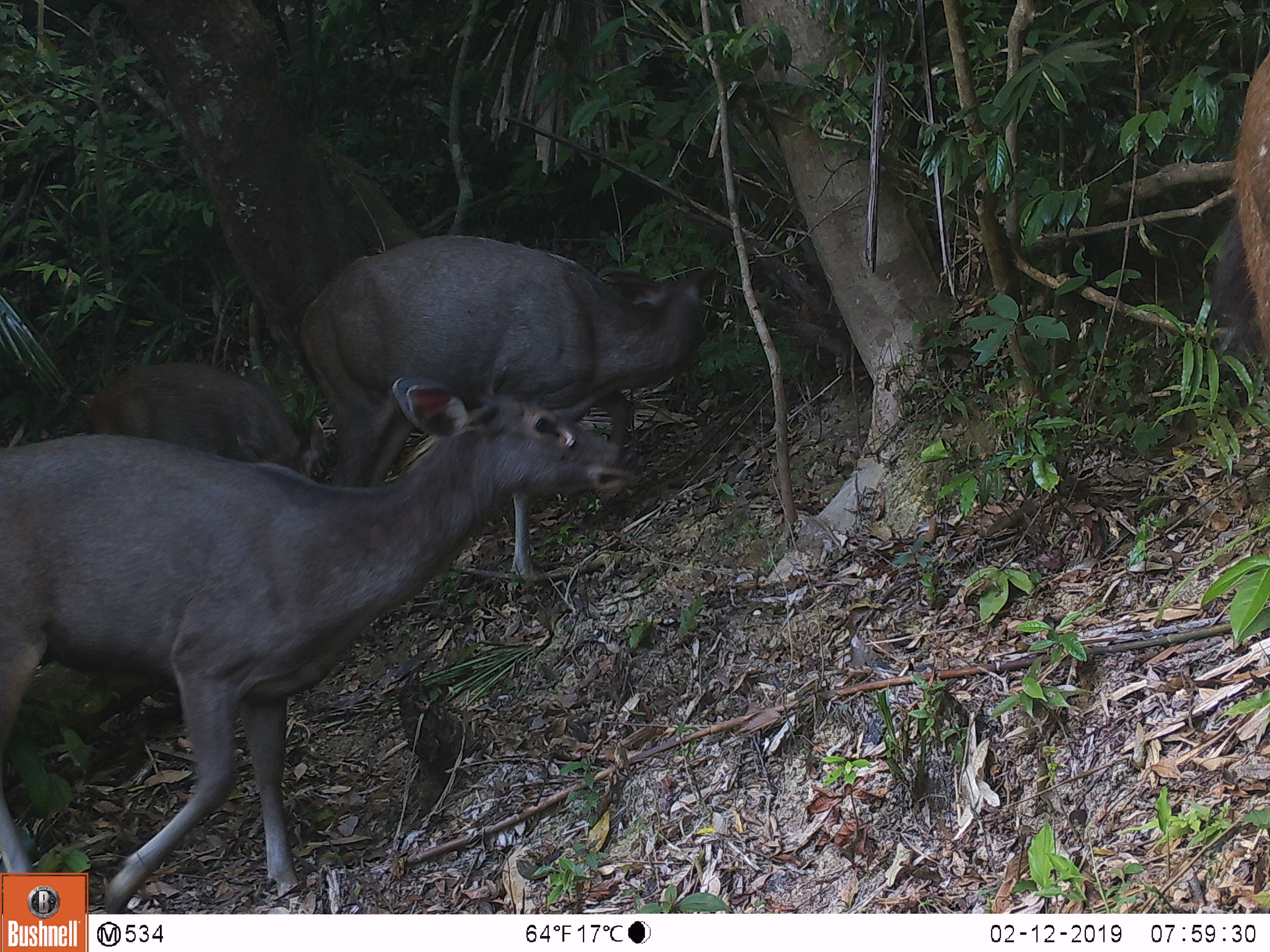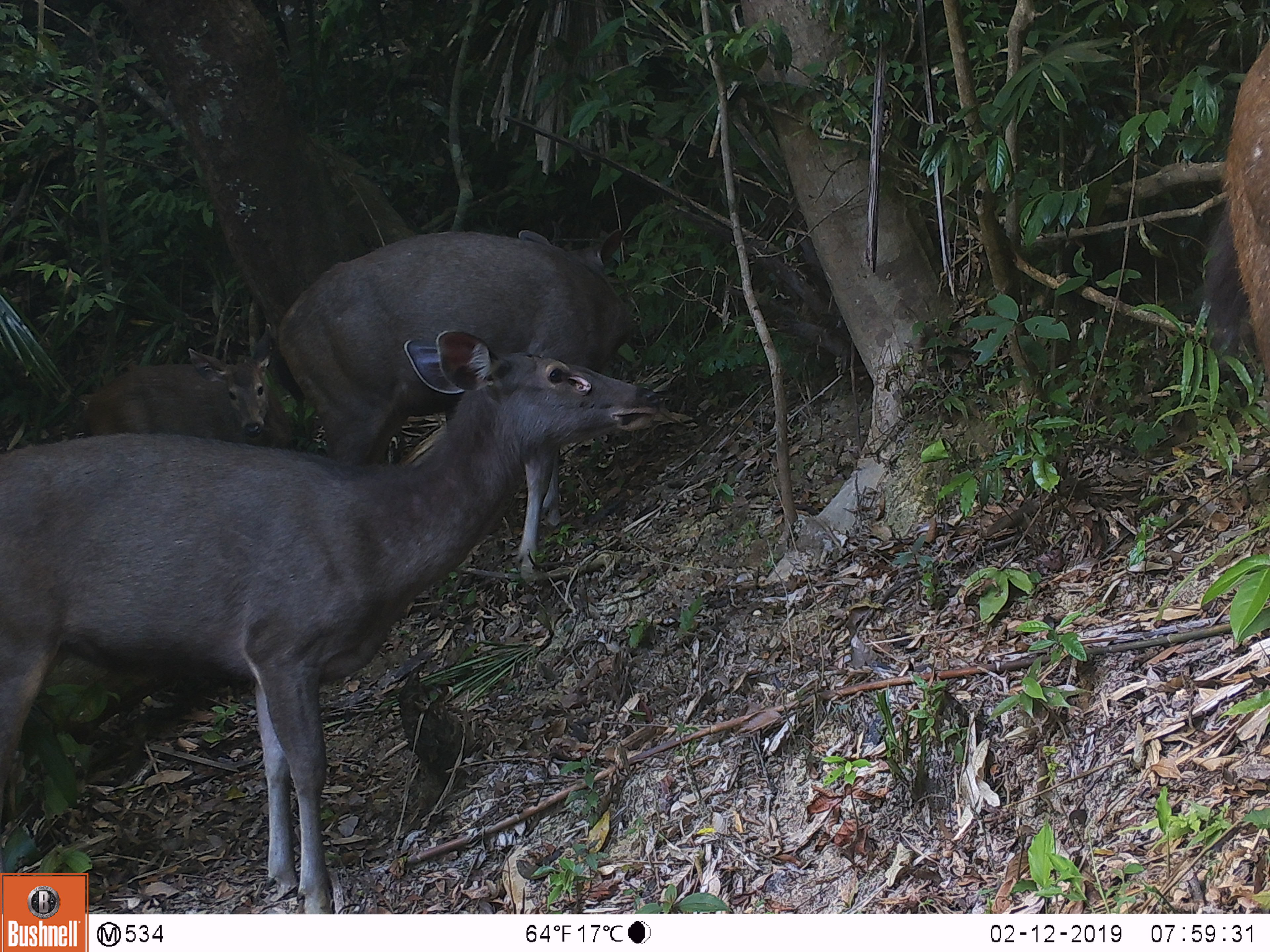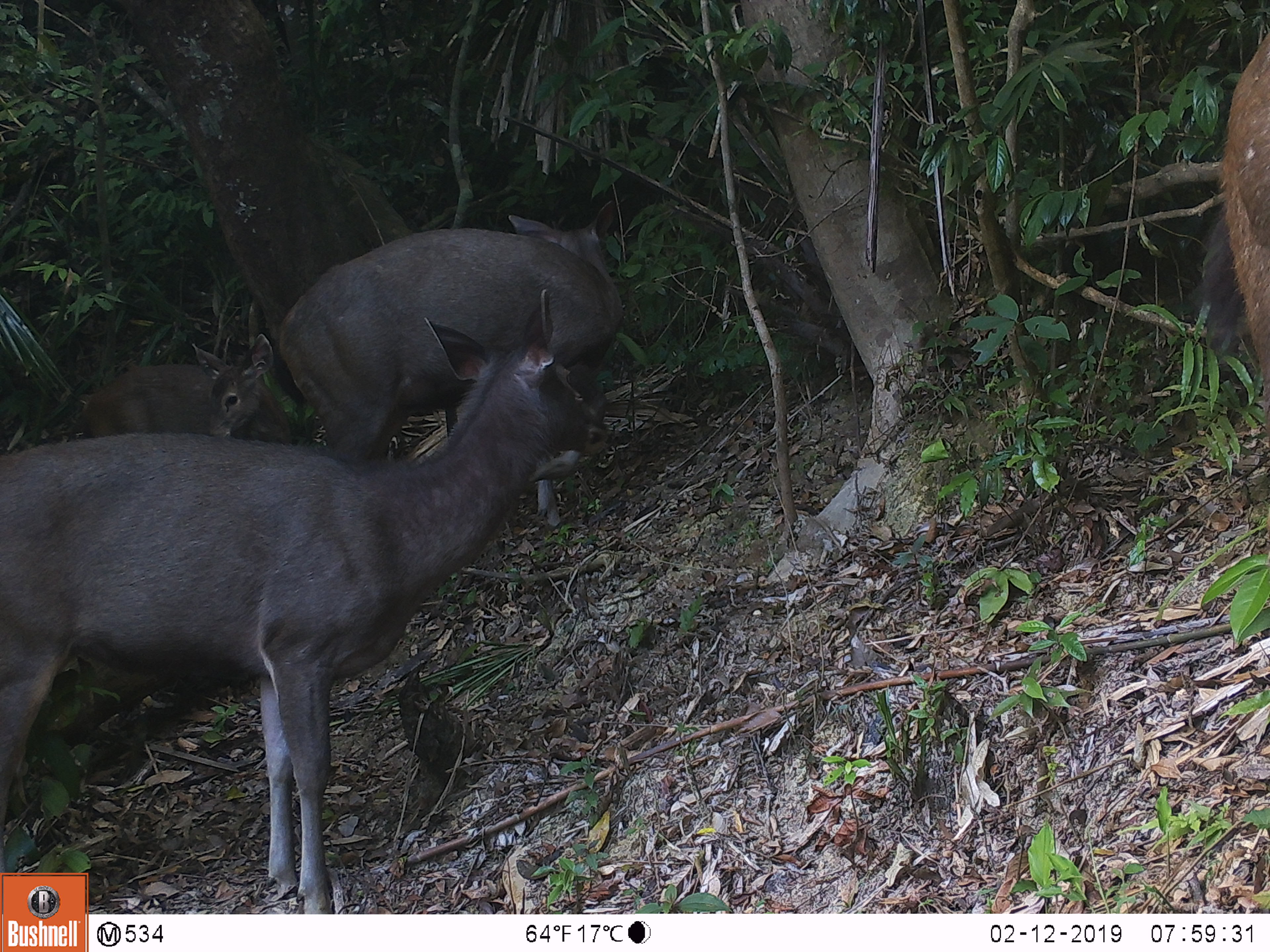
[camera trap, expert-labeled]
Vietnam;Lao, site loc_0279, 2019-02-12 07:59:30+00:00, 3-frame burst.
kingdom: Animalia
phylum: Chordata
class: Mammalia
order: Artiodactyla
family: Cervidae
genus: Rusa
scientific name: Rusa unicolor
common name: sambar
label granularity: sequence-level